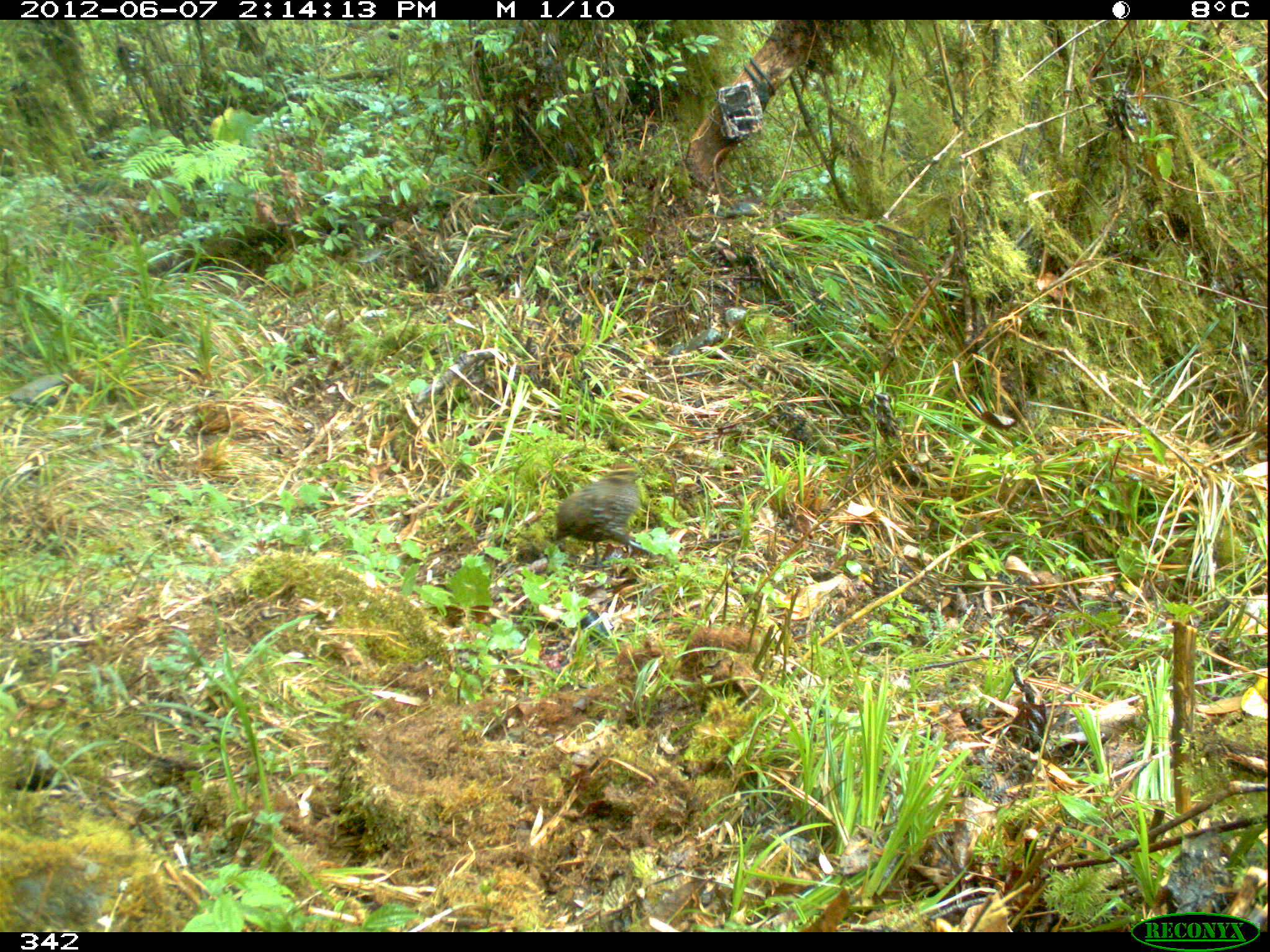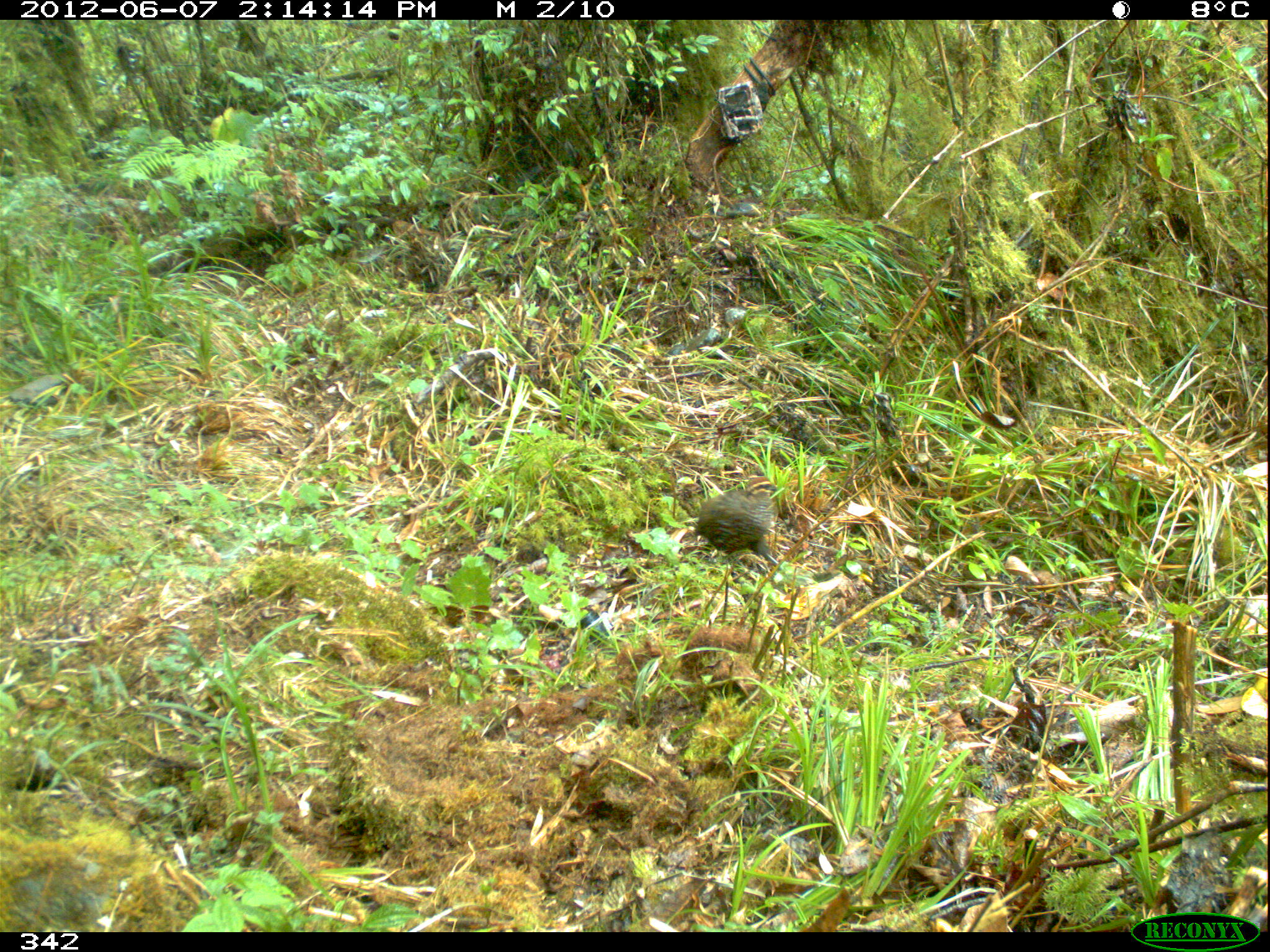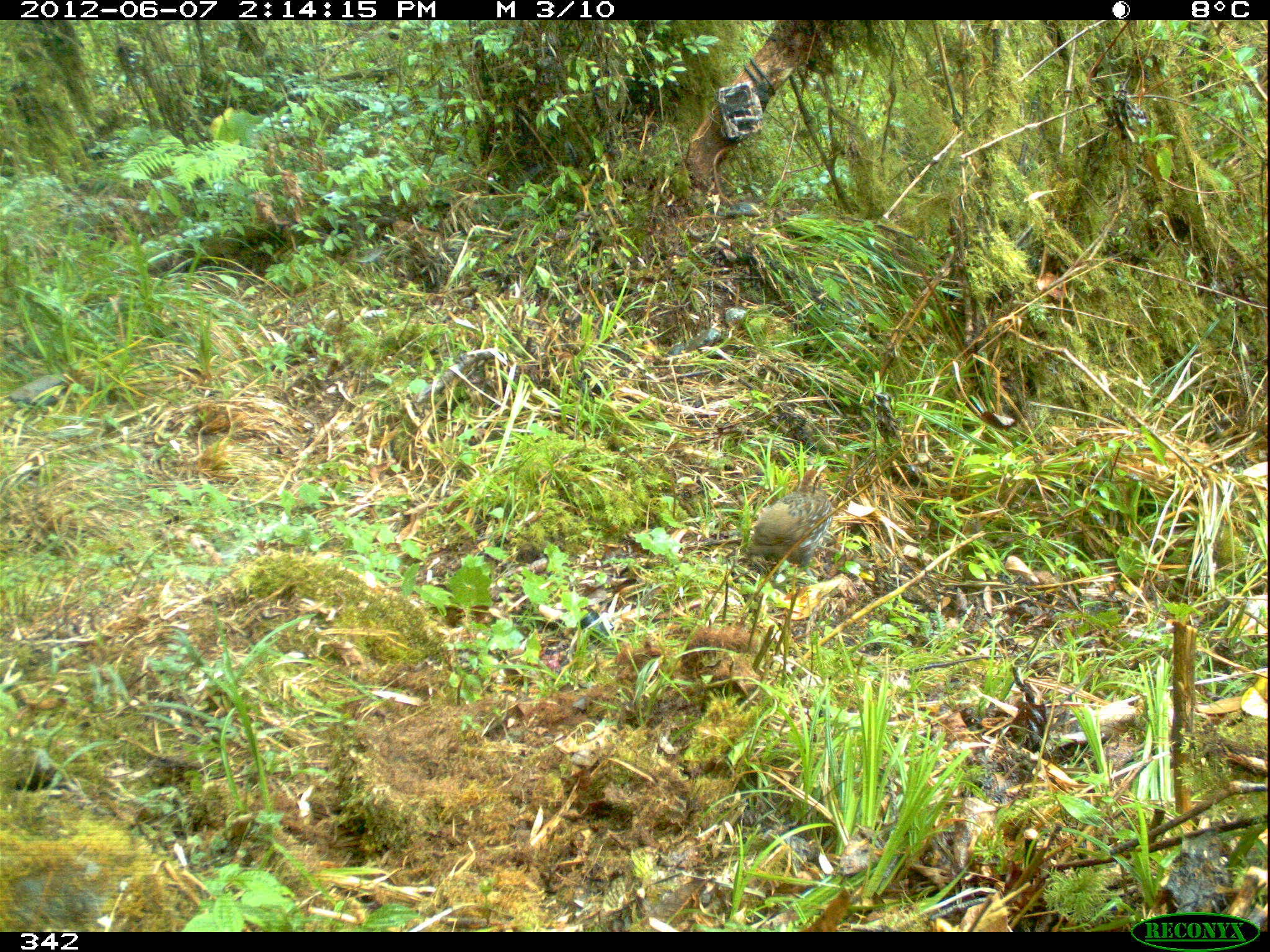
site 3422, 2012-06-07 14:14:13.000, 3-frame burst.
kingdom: Animalia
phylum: Chordata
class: Aves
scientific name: Aves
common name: bird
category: unknown bird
Unknown bird (bird) (Aves).